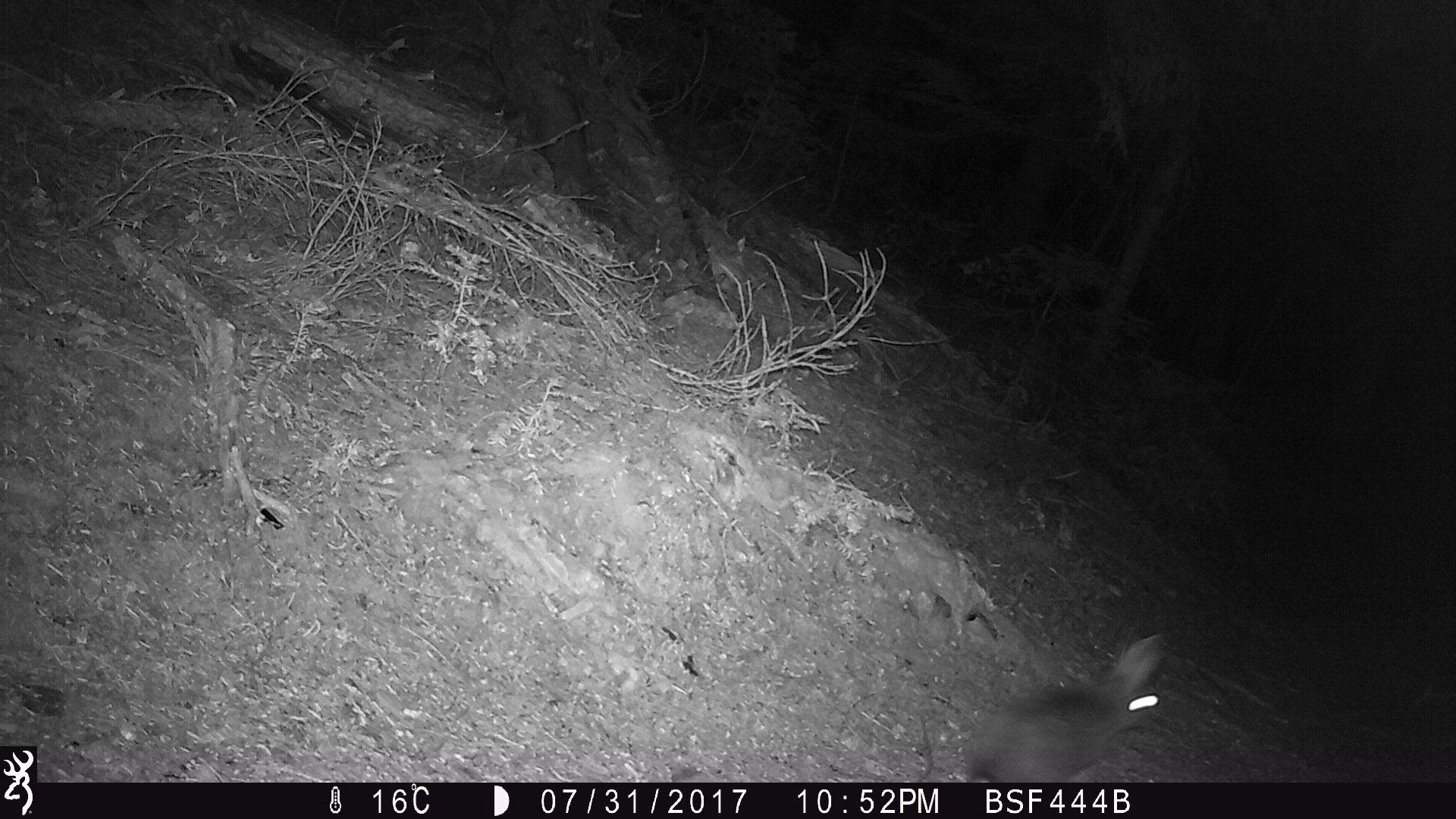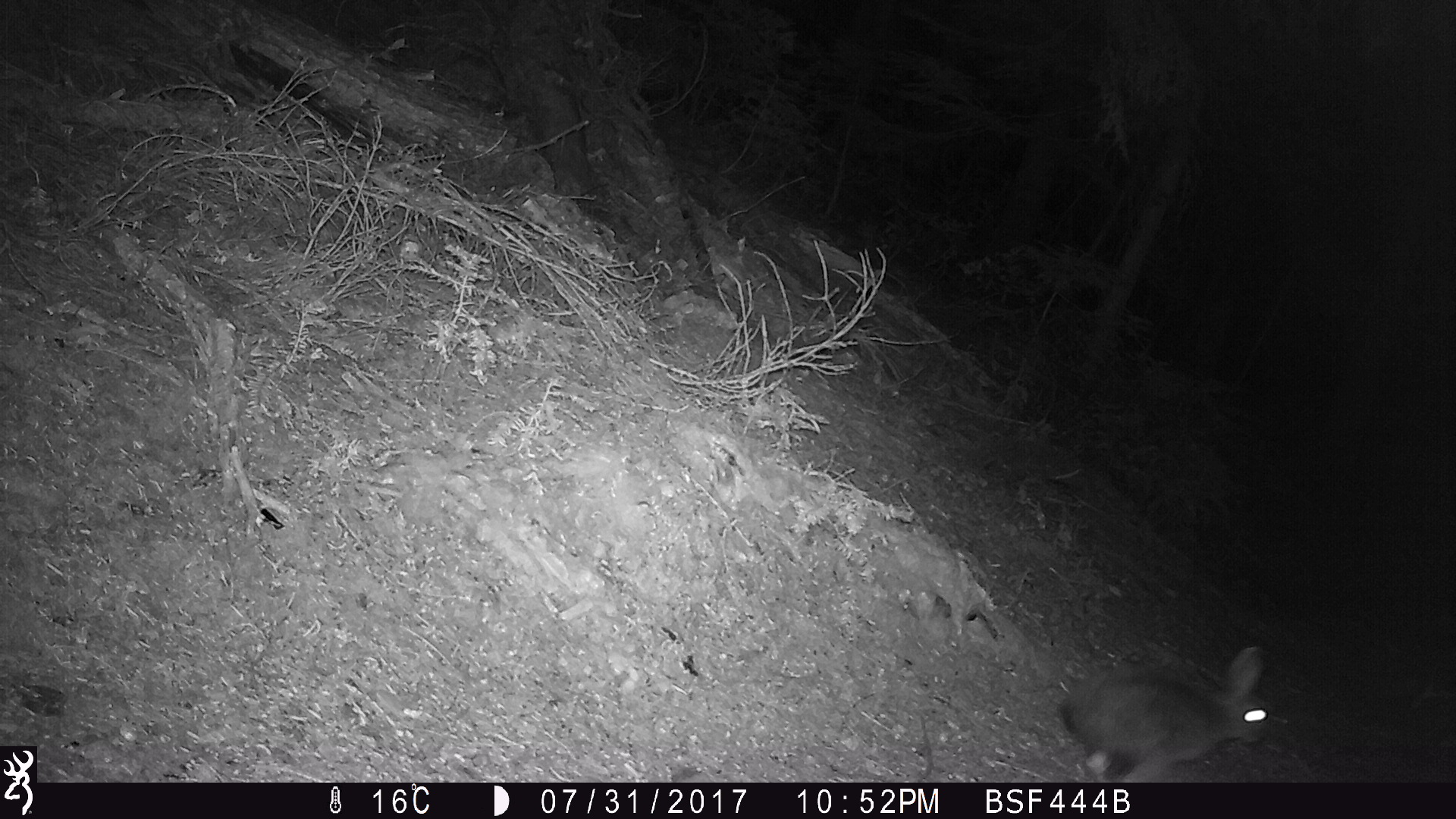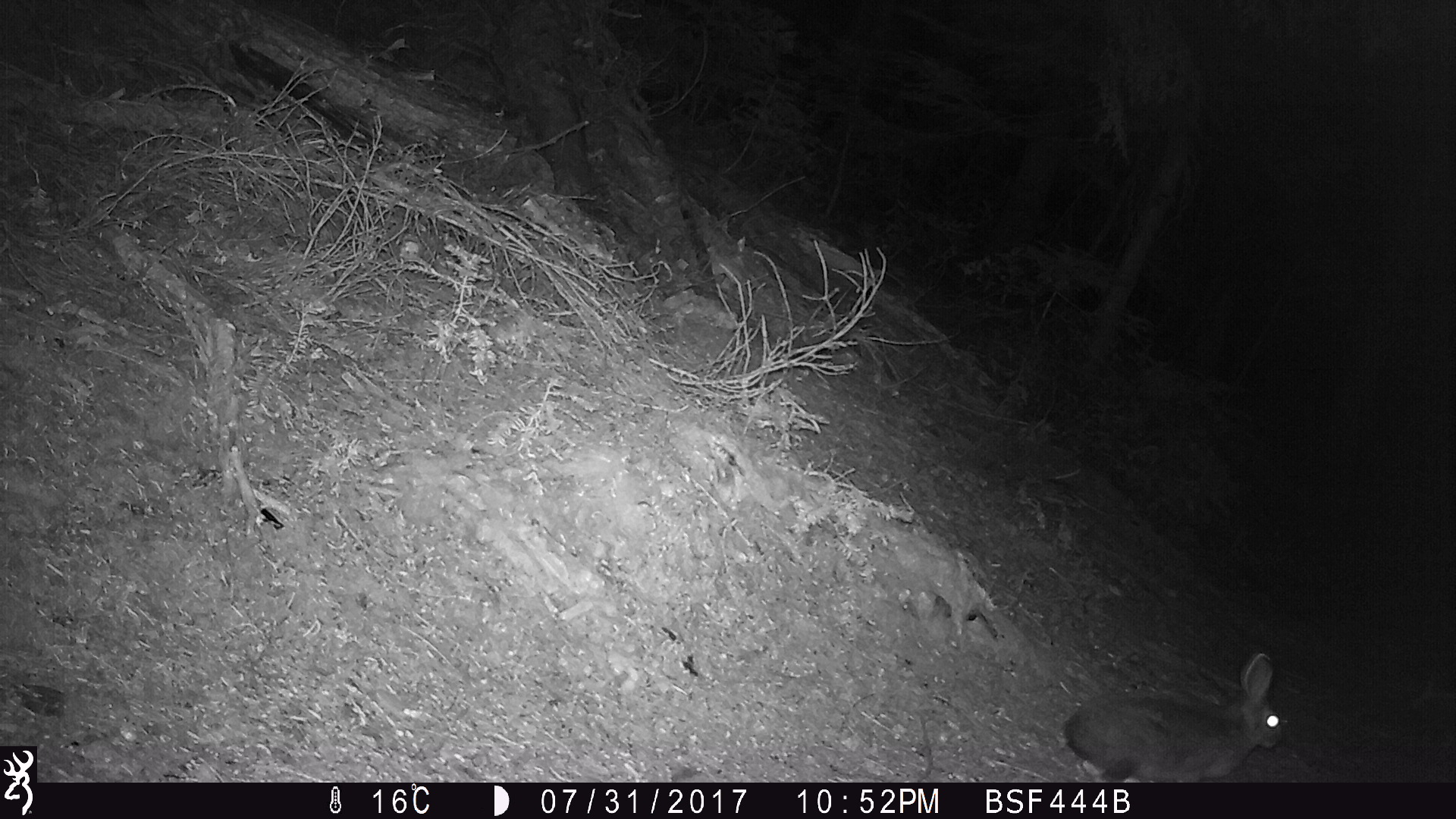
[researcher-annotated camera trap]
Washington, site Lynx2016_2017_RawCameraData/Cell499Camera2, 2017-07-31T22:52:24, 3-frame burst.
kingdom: Animalia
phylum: Chordata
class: Mammalia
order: Lagomorpha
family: Leporidae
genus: Lepus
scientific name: Lepus americanus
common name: snowshoe hare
Lepus americanus (snowshoe hare). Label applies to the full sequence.